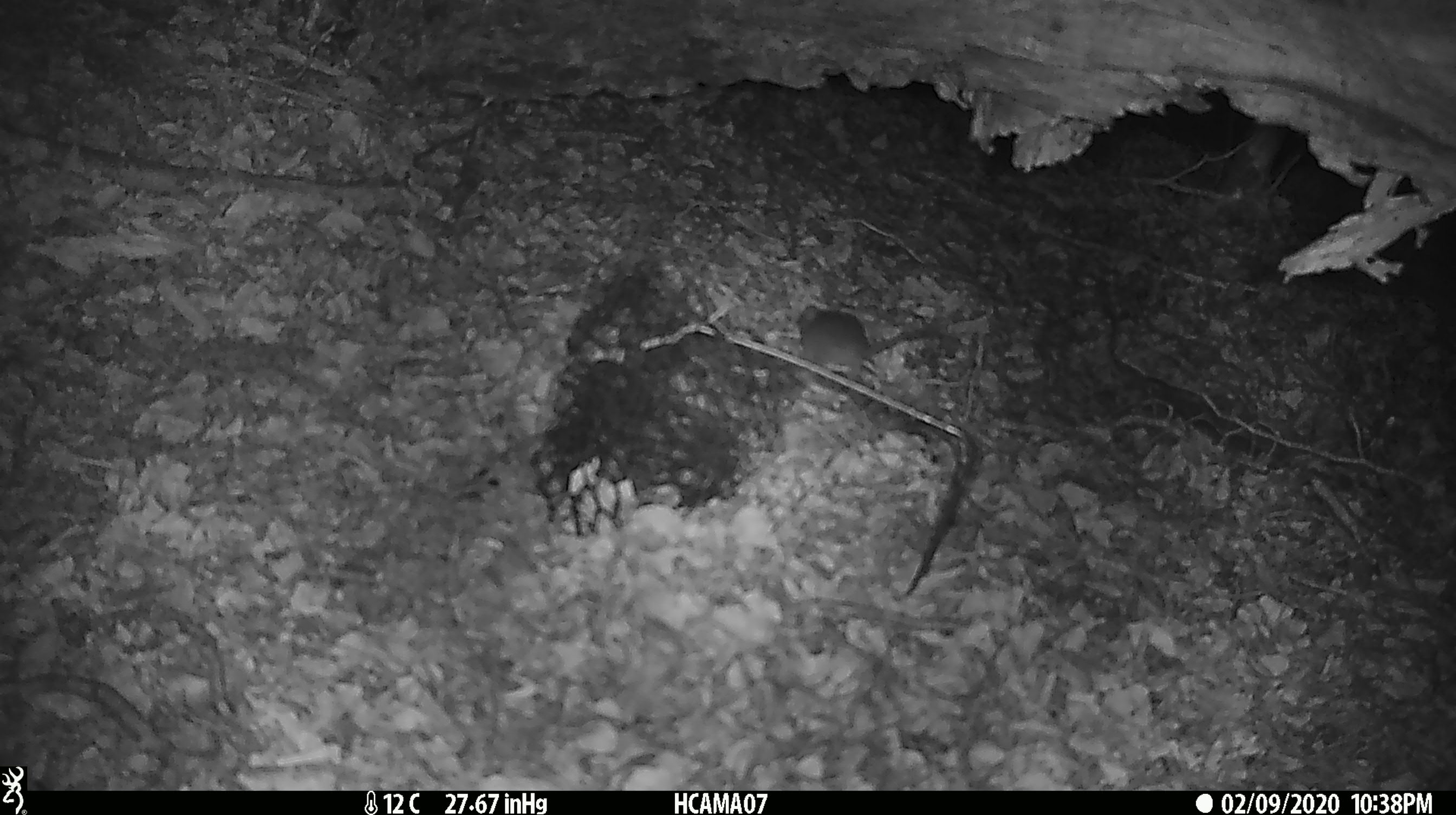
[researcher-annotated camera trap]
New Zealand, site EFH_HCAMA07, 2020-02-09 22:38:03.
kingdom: Animalia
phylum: Chordata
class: Mammalia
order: Rodentia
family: Muridae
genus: Mus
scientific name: Mus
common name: mouse